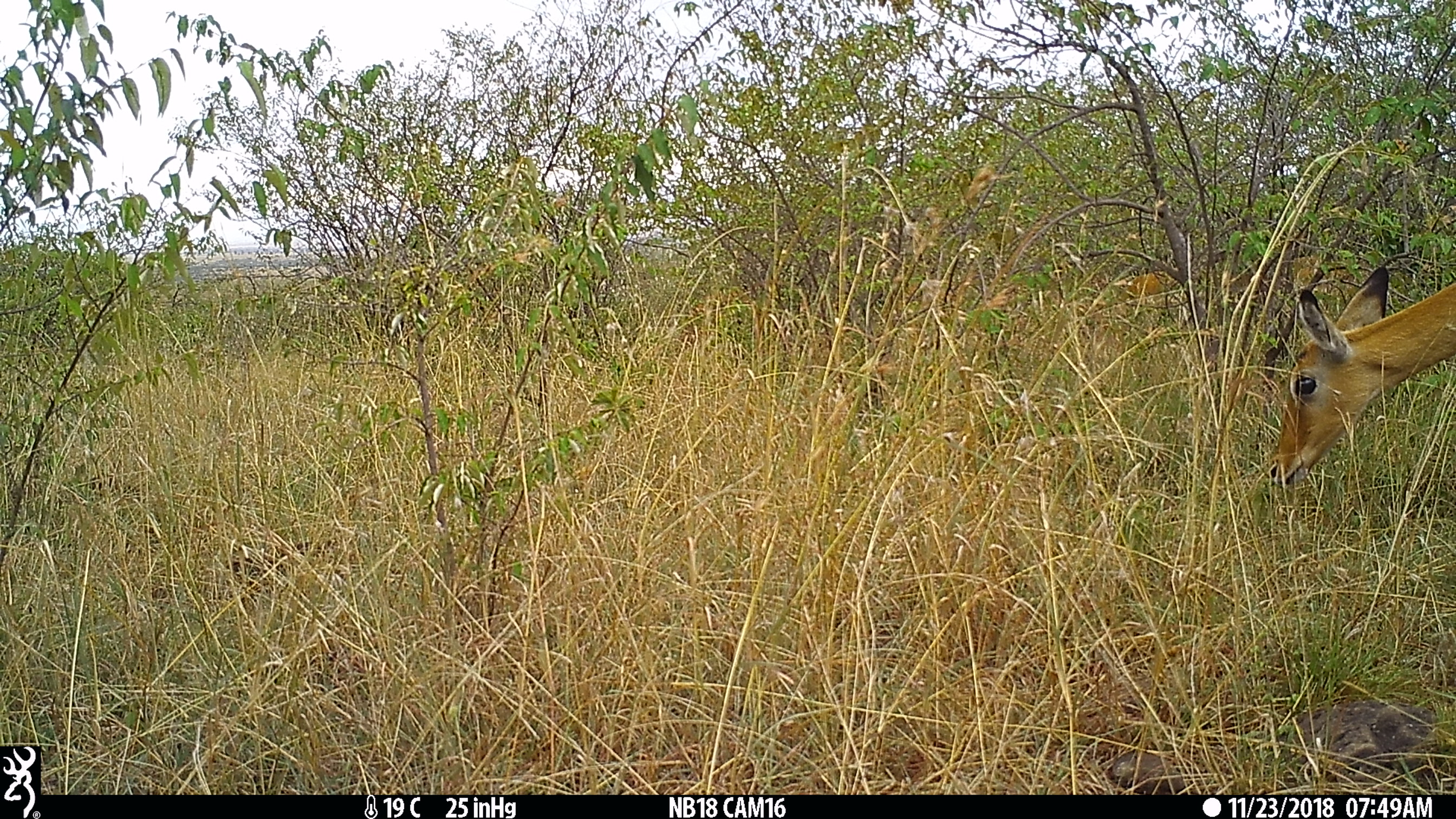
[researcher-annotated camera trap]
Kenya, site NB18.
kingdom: Animalia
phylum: Chordata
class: Mammalia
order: Artiodactyla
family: Bovidae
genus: Aepyceros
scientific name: Aepyceros melampus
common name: impala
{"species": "impala (Aepyceros melampus)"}